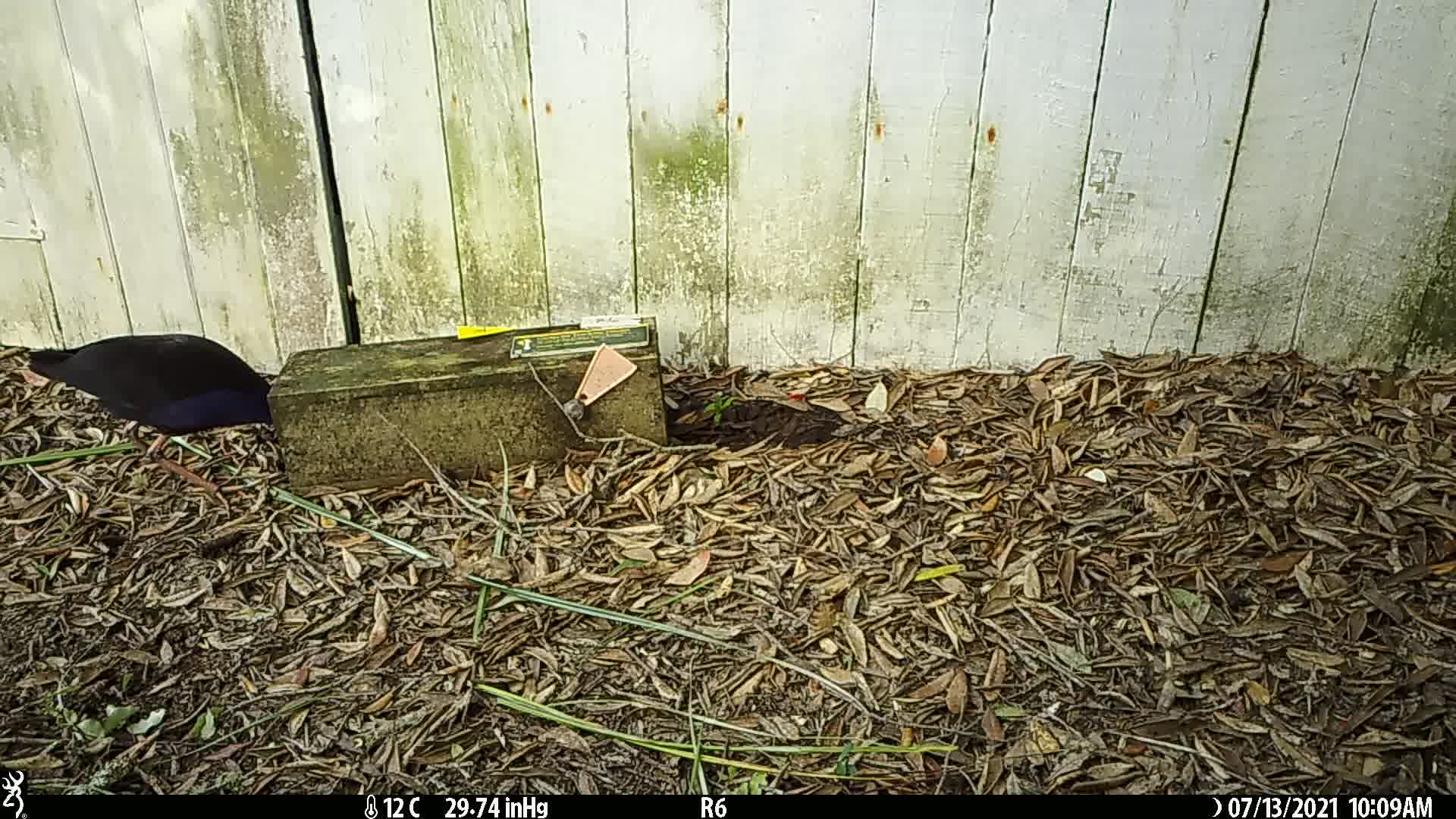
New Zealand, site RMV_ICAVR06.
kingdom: Animalia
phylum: Chordata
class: Aves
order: Gruiformes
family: Rallidae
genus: Porphyrio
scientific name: Porphyrio melanotus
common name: australasian swamphen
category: pukeko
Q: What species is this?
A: Pukeko (australasian swamphen) (Porphyrio melanotus).